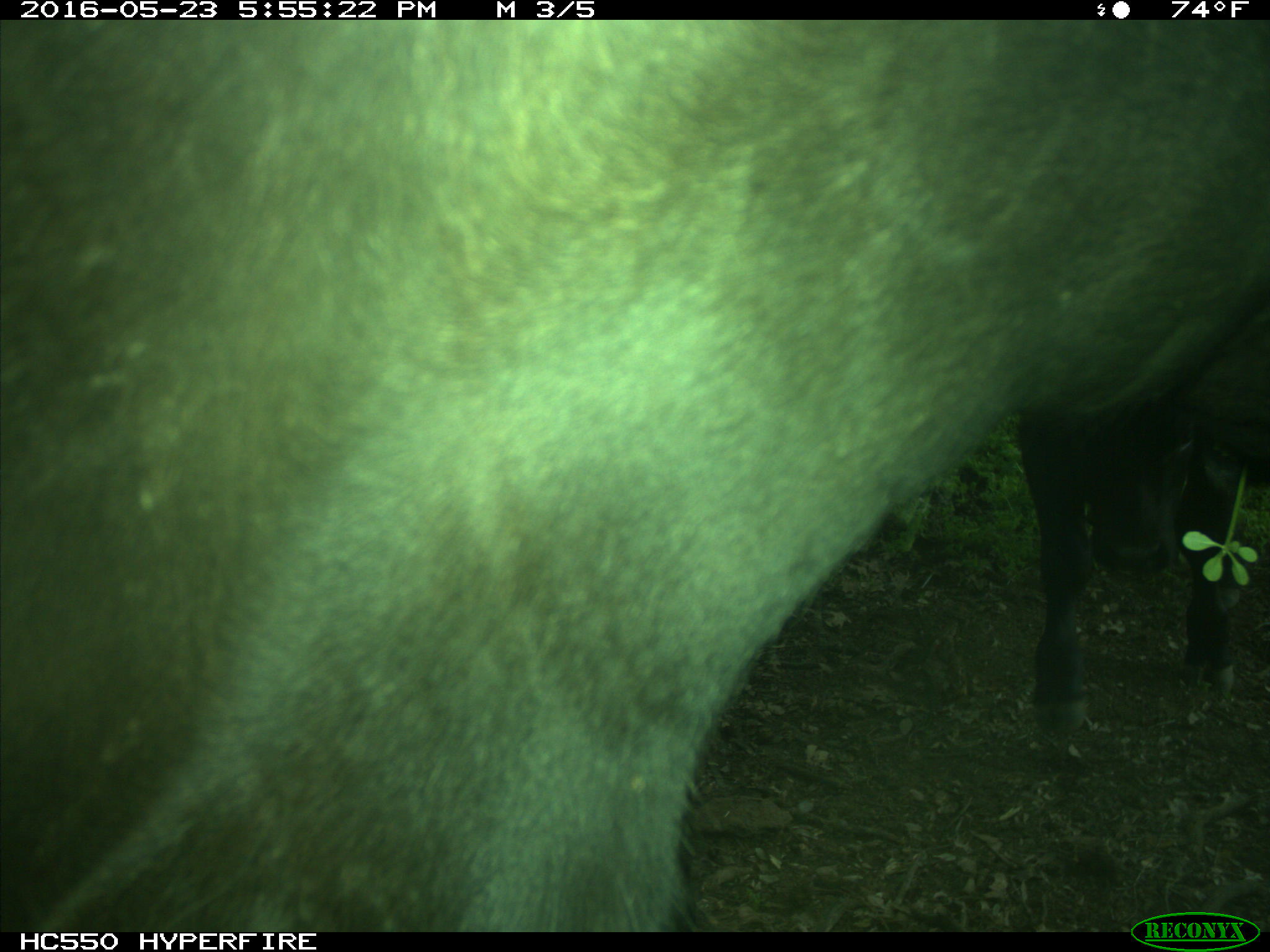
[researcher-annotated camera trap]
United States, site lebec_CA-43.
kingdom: Animalia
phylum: Chordata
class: Mammalia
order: Artiodactyla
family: Bovidae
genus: Bos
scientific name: Bos taurus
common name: domestic cow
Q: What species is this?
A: Bos taurus (domestic cow).